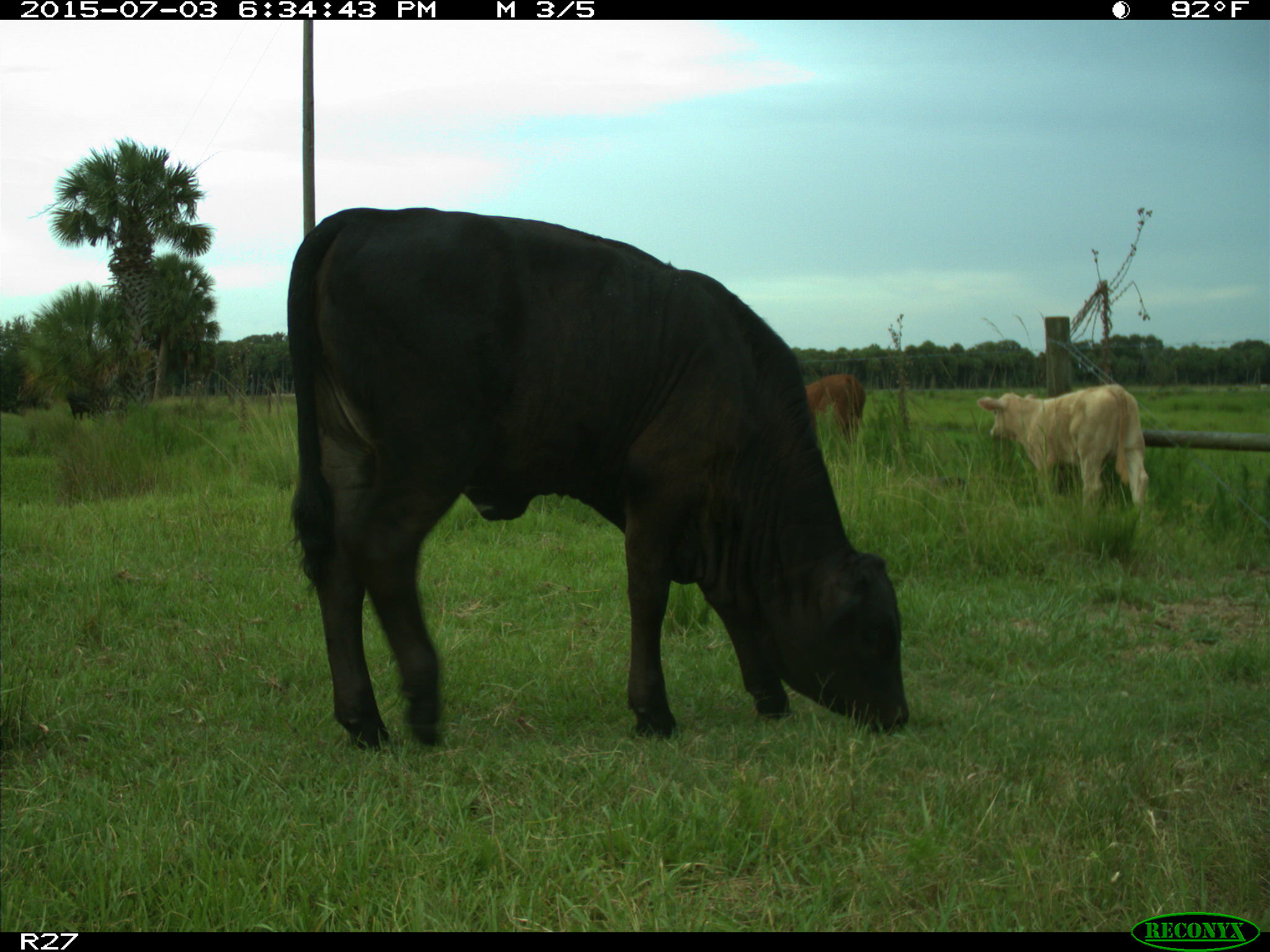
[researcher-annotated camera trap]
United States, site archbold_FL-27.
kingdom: Animalia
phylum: Chordata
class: Mammalia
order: Artiodactyla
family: Bovidae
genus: Bos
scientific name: Bos taurus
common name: domestic cow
Bos taurus (domestic cow).